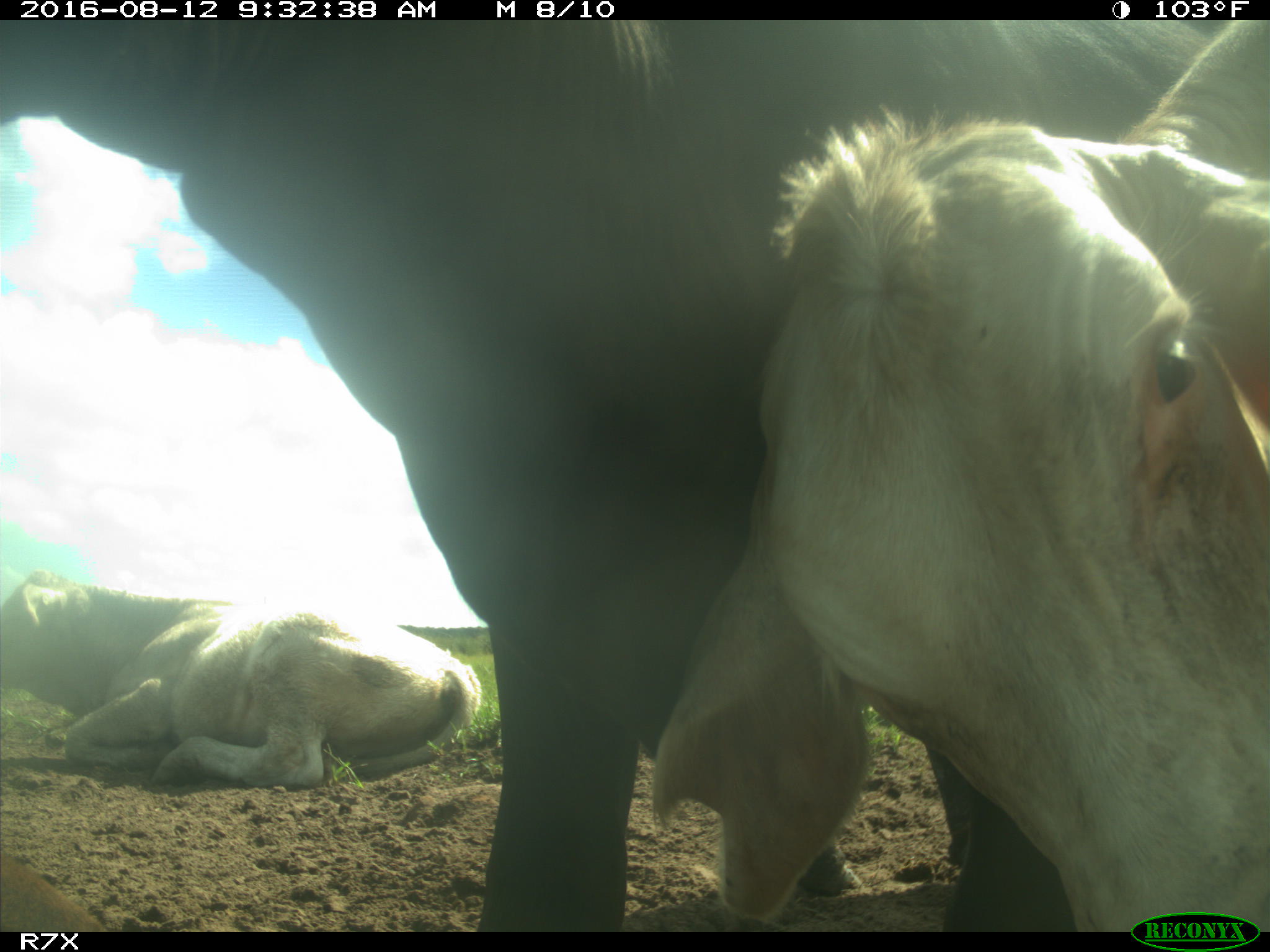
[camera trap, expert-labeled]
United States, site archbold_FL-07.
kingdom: Animalia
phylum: Chordata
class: Mammalia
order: Artiodactyla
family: Bovidae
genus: Bos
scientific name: Bos taurus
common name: domestic cow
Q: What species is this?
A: Bos taurus (domestic cow).